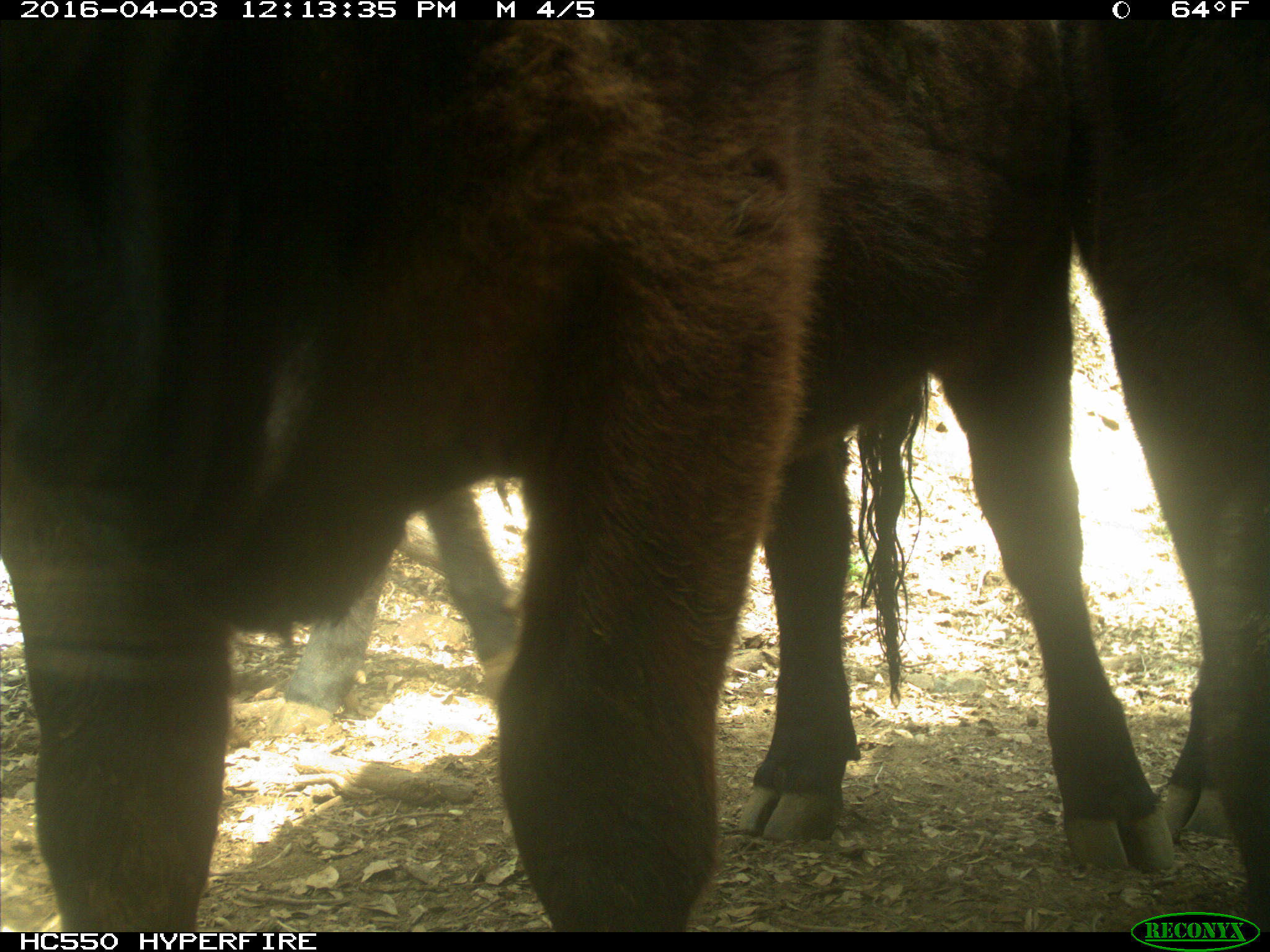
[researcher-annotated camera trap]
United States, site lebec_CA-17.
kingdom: Animalia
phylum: Chordata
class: Mammalia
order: Artiodactyla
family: Bovidae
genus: Bos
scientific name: Bos taurus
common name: domestic cow